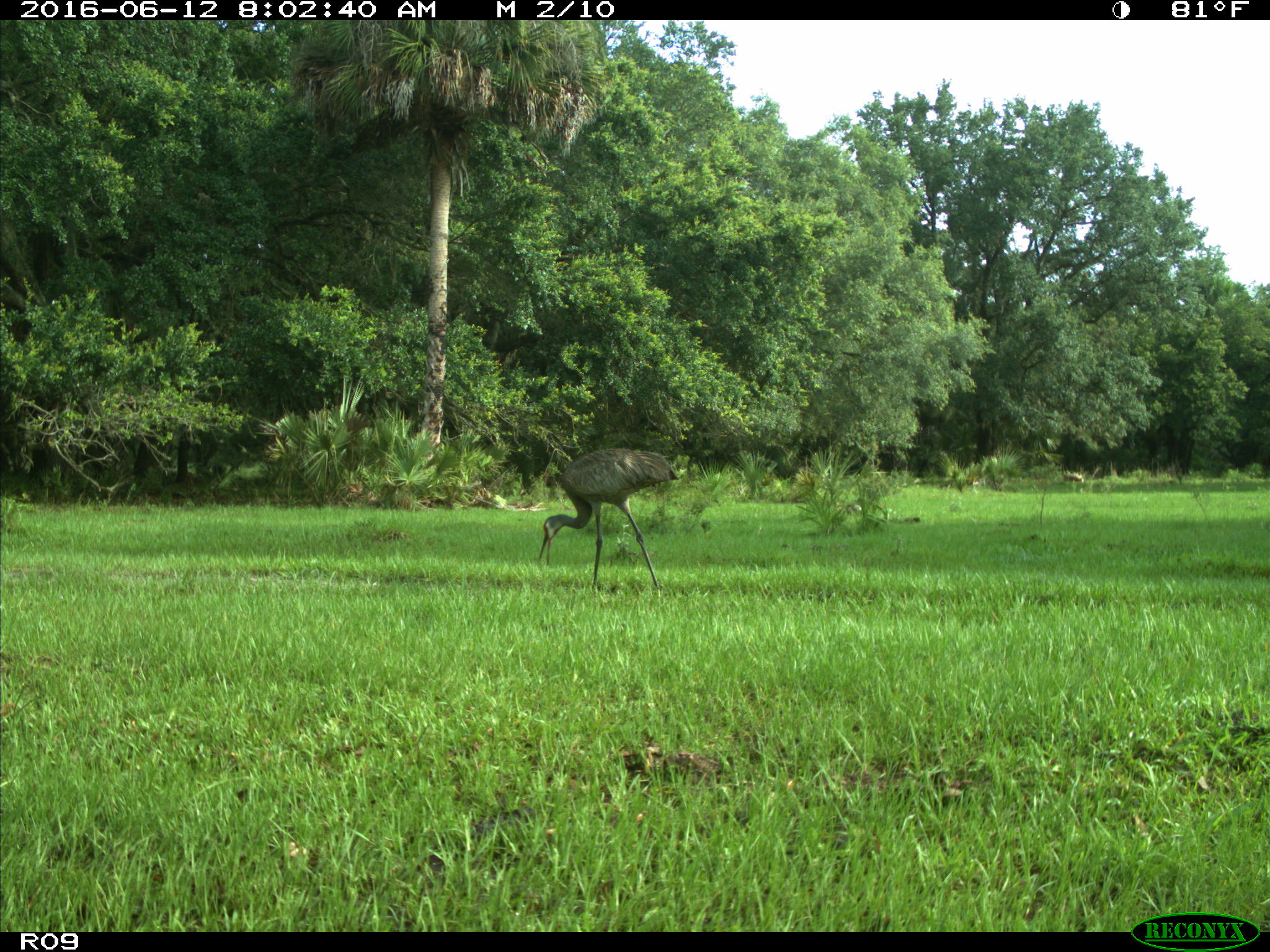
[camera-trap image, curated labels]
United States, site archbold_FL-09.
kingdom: Animalia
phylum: Chordata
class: Aves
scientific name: Aves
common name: birds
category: unidentified bird